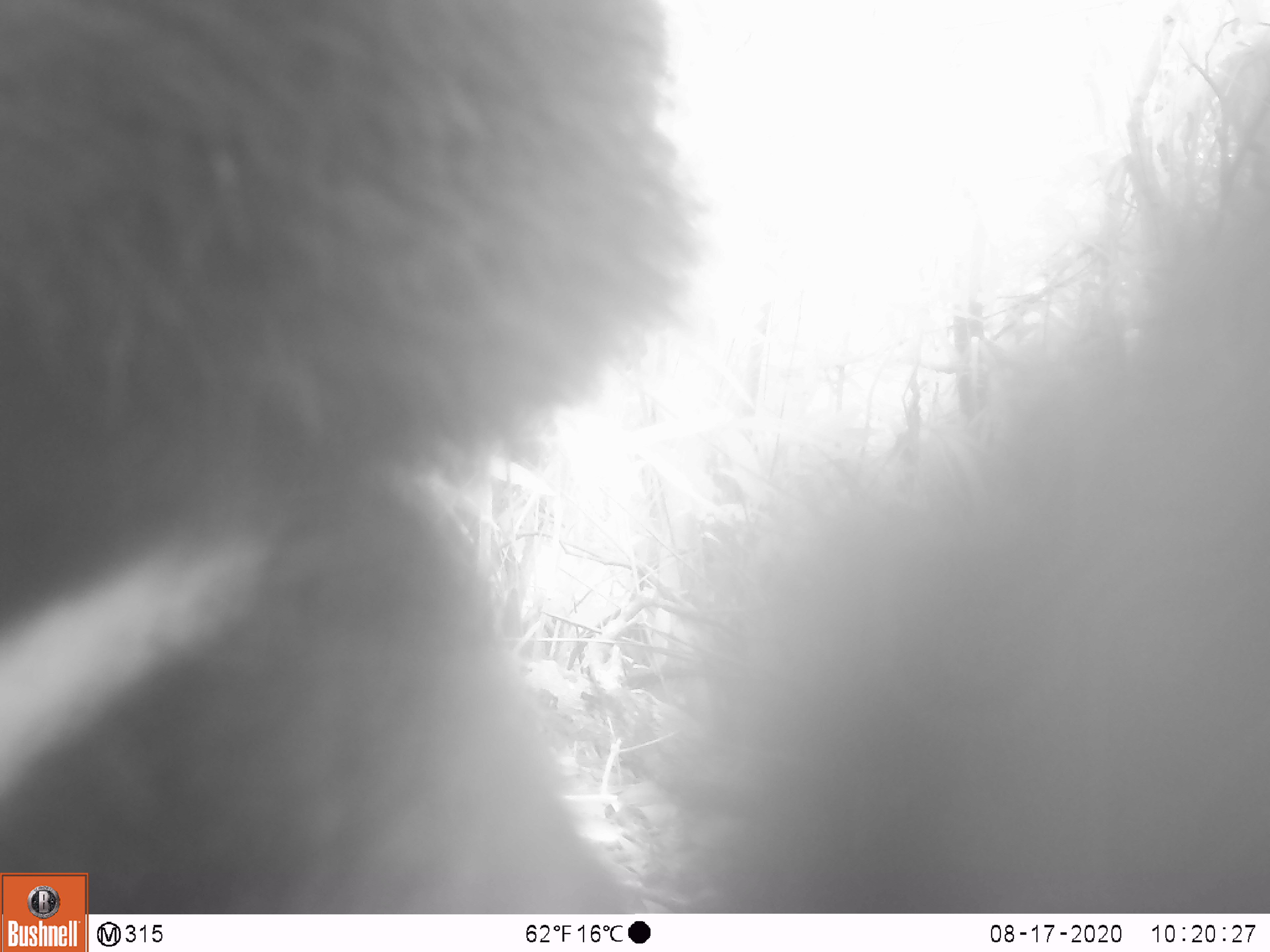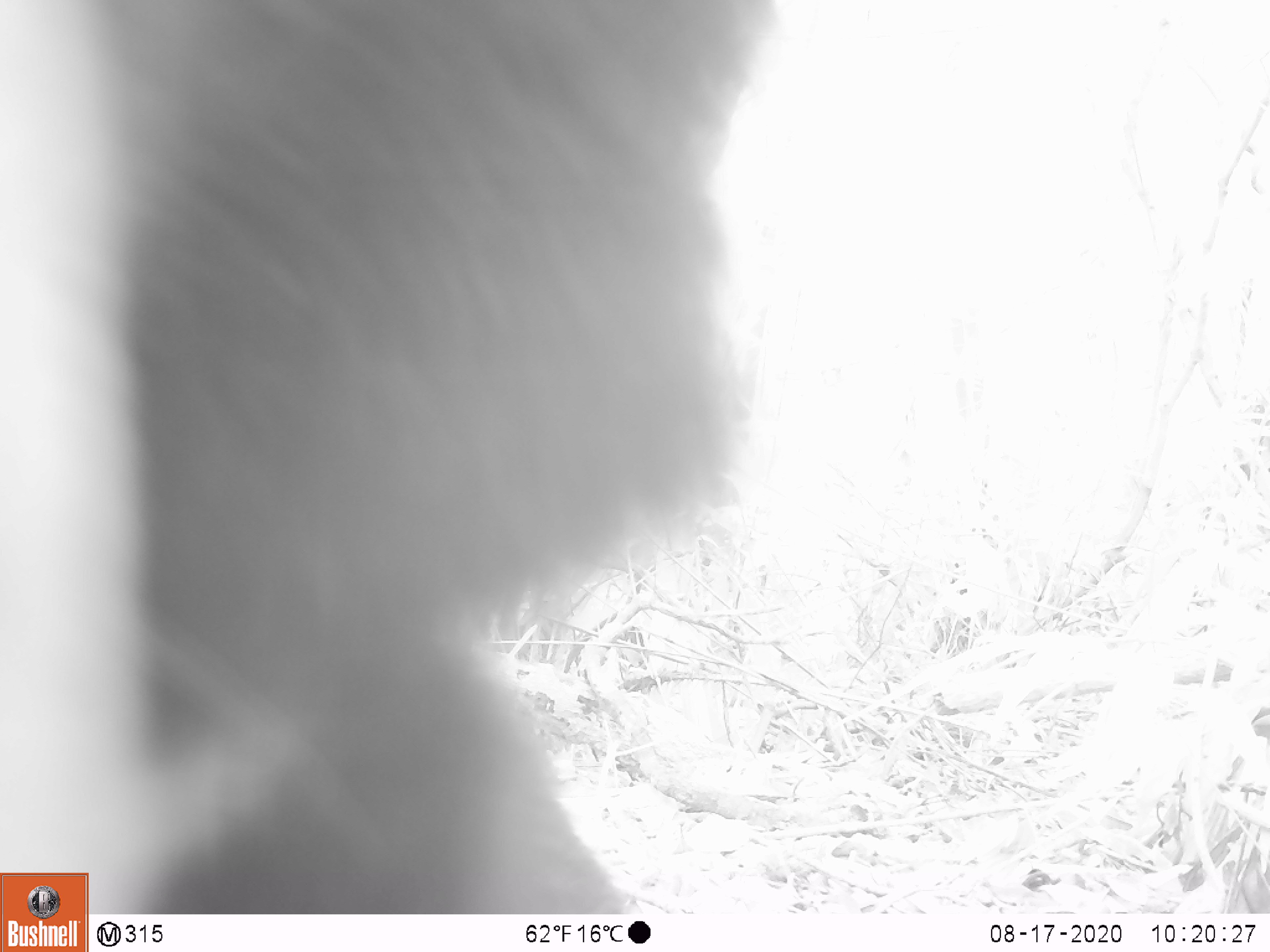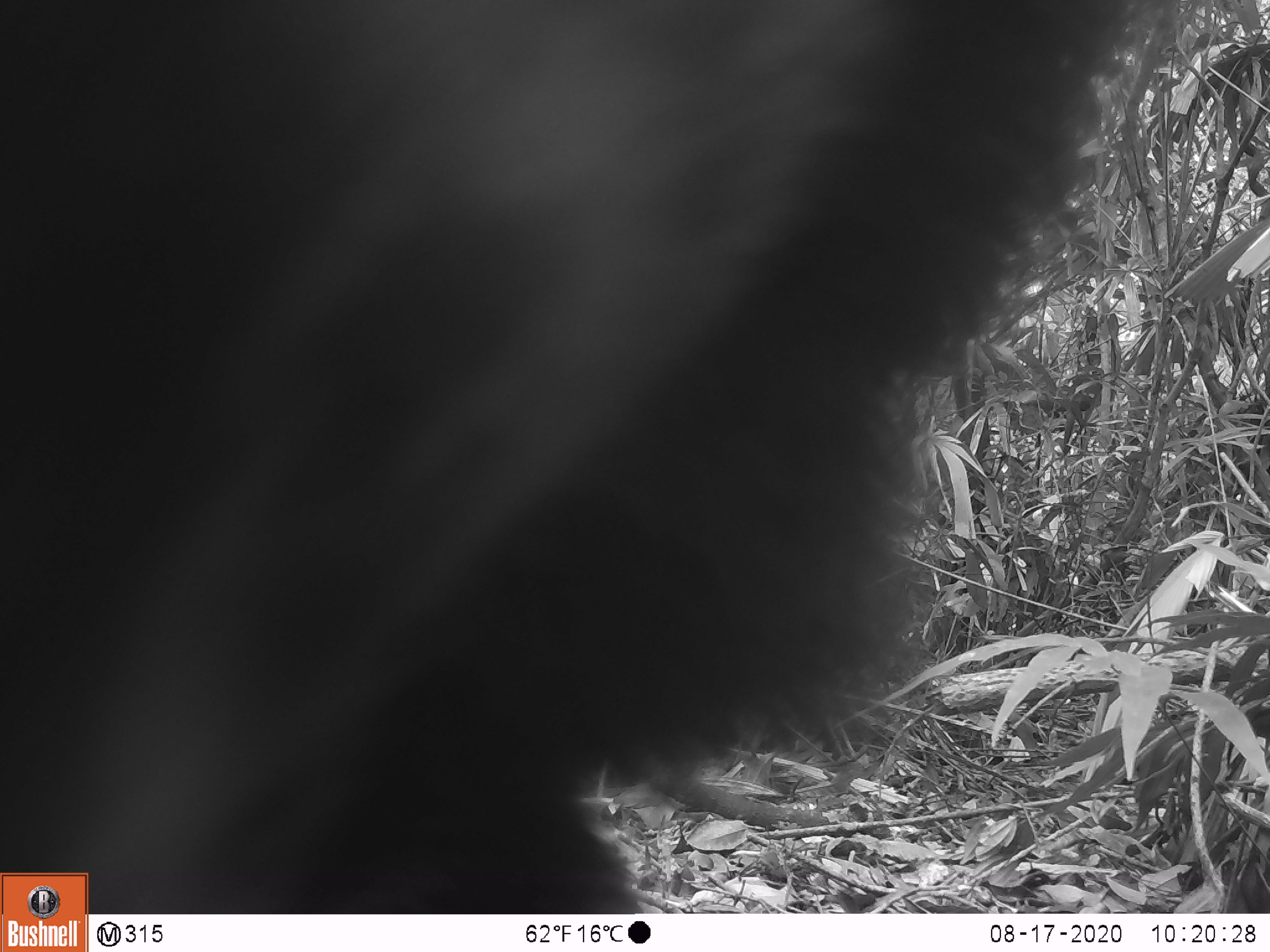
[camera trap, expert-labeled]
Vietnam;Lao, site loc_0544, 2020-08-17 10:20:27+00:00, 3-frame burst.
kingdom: Animalia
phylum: Chordata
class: Mammalia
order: Carnivora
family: Ursidae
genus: Ursus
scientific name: Ursus thibetanus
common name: asian black bear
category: asiatic black bear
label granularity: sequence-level